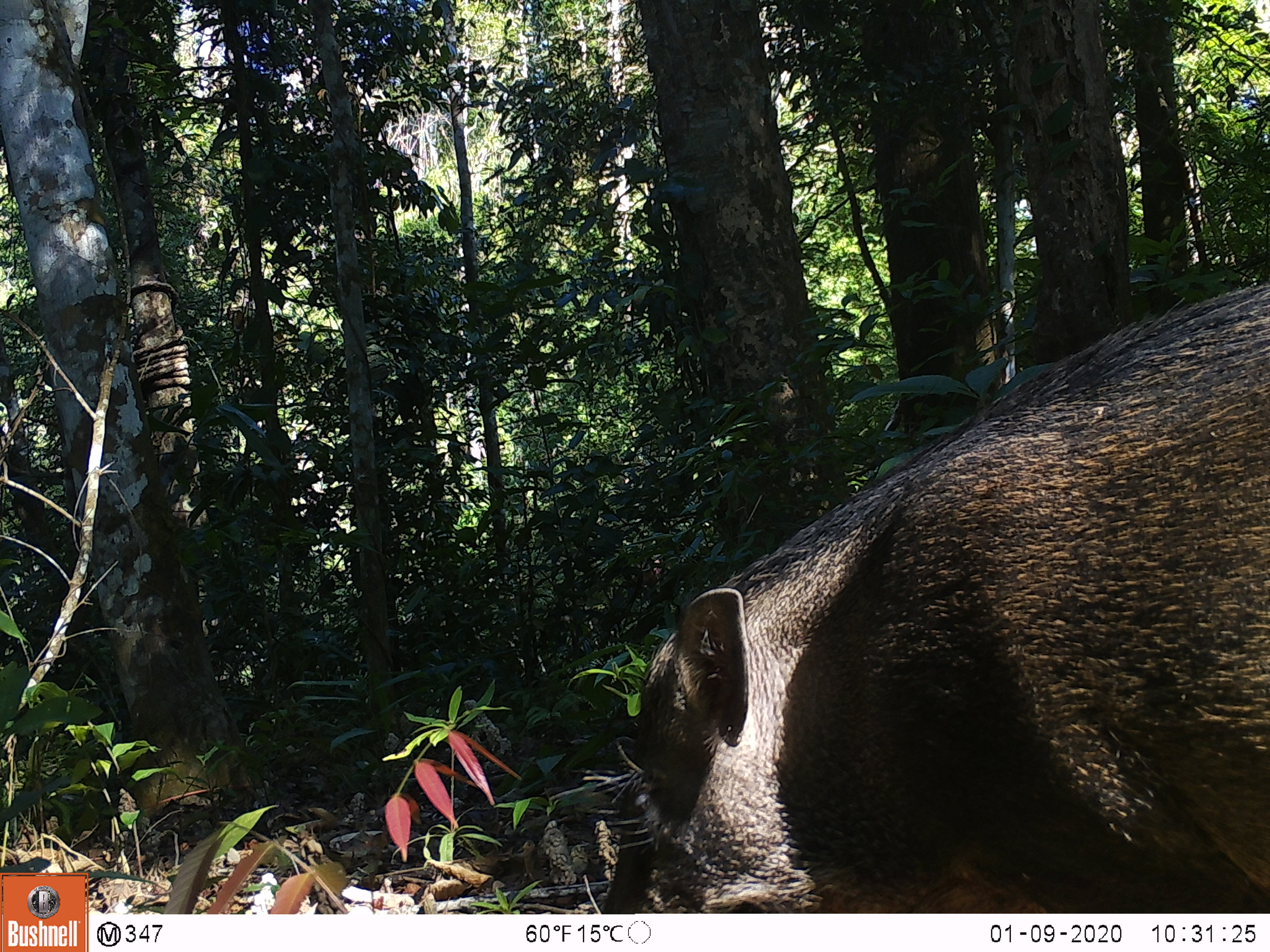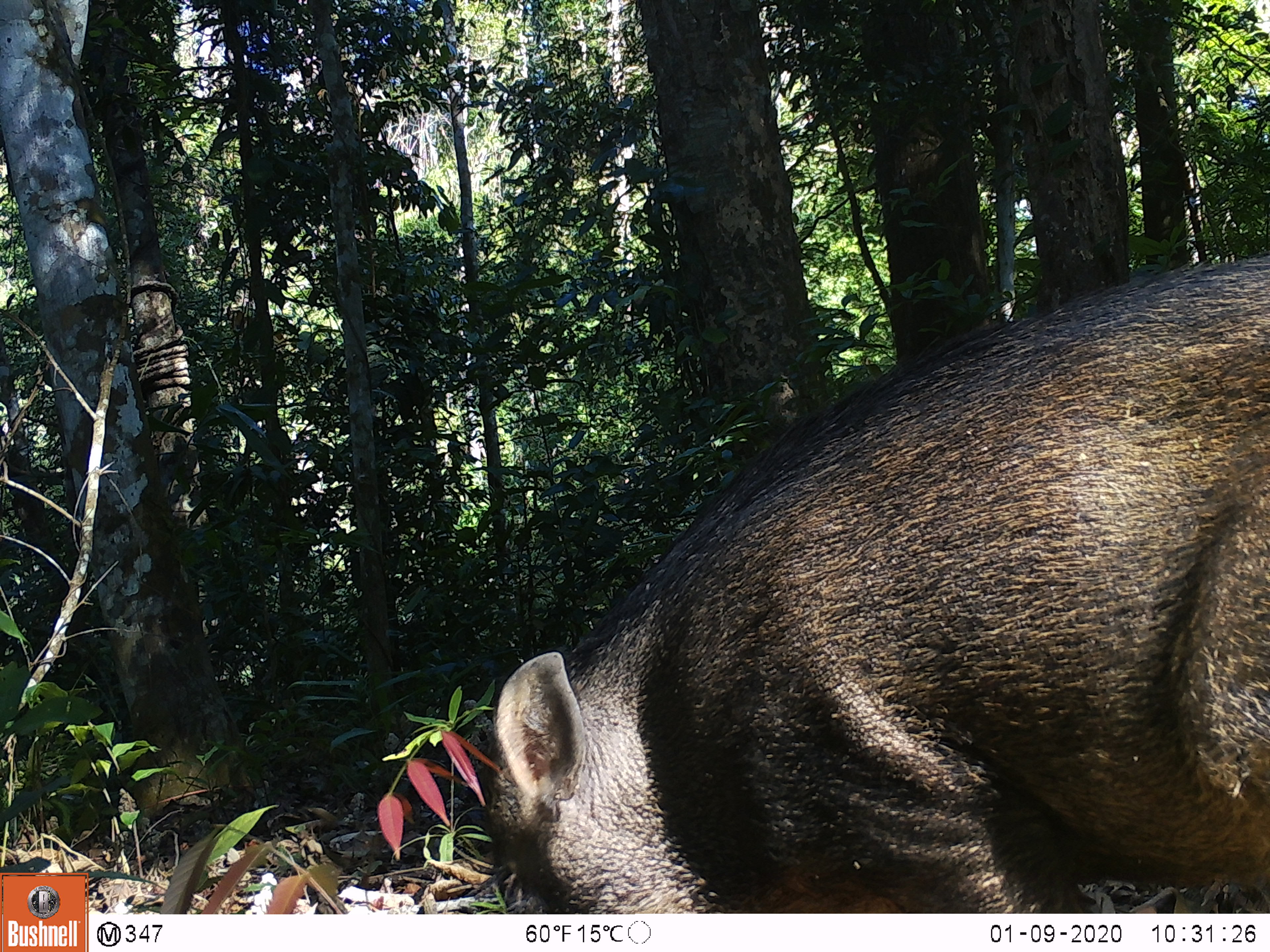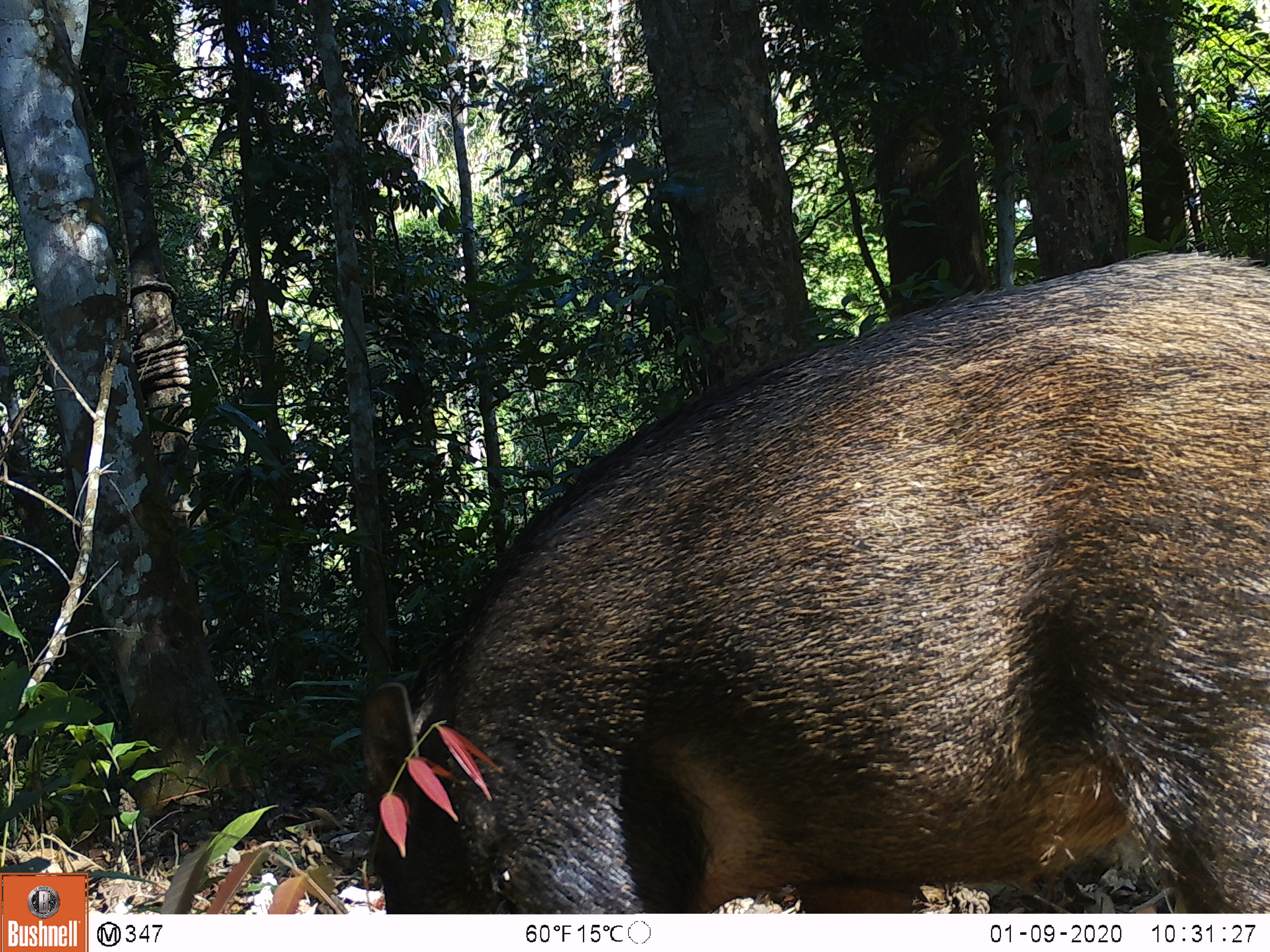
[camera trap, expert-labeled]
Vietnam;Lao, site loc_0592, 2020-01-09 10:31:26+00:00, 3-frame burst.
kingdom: Animalia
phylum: Chordata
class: Mammalia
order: Artiodactyla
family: Suidae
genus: Sus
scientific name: Sus scrofa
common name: eurasian wild pig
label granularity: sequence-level